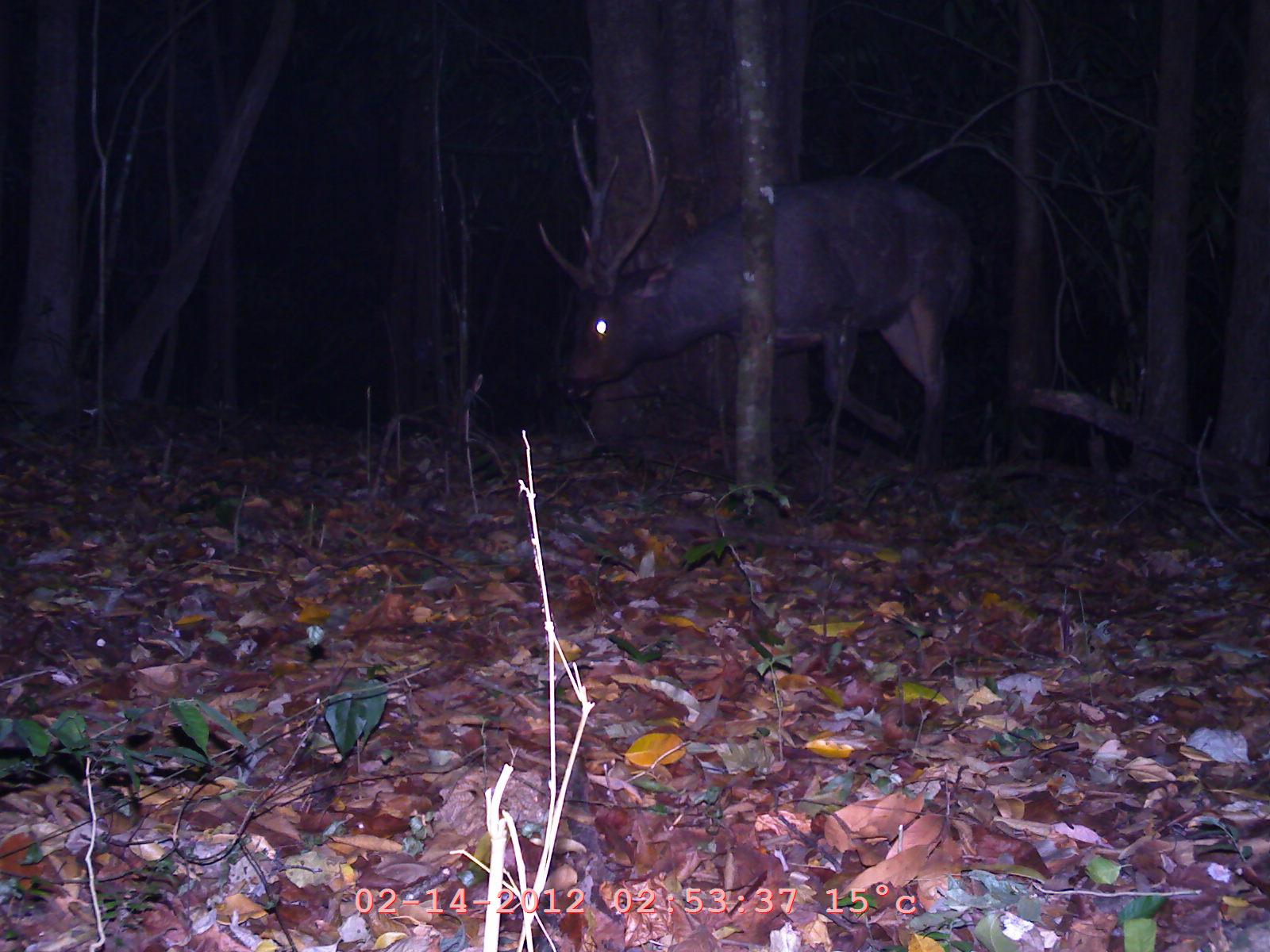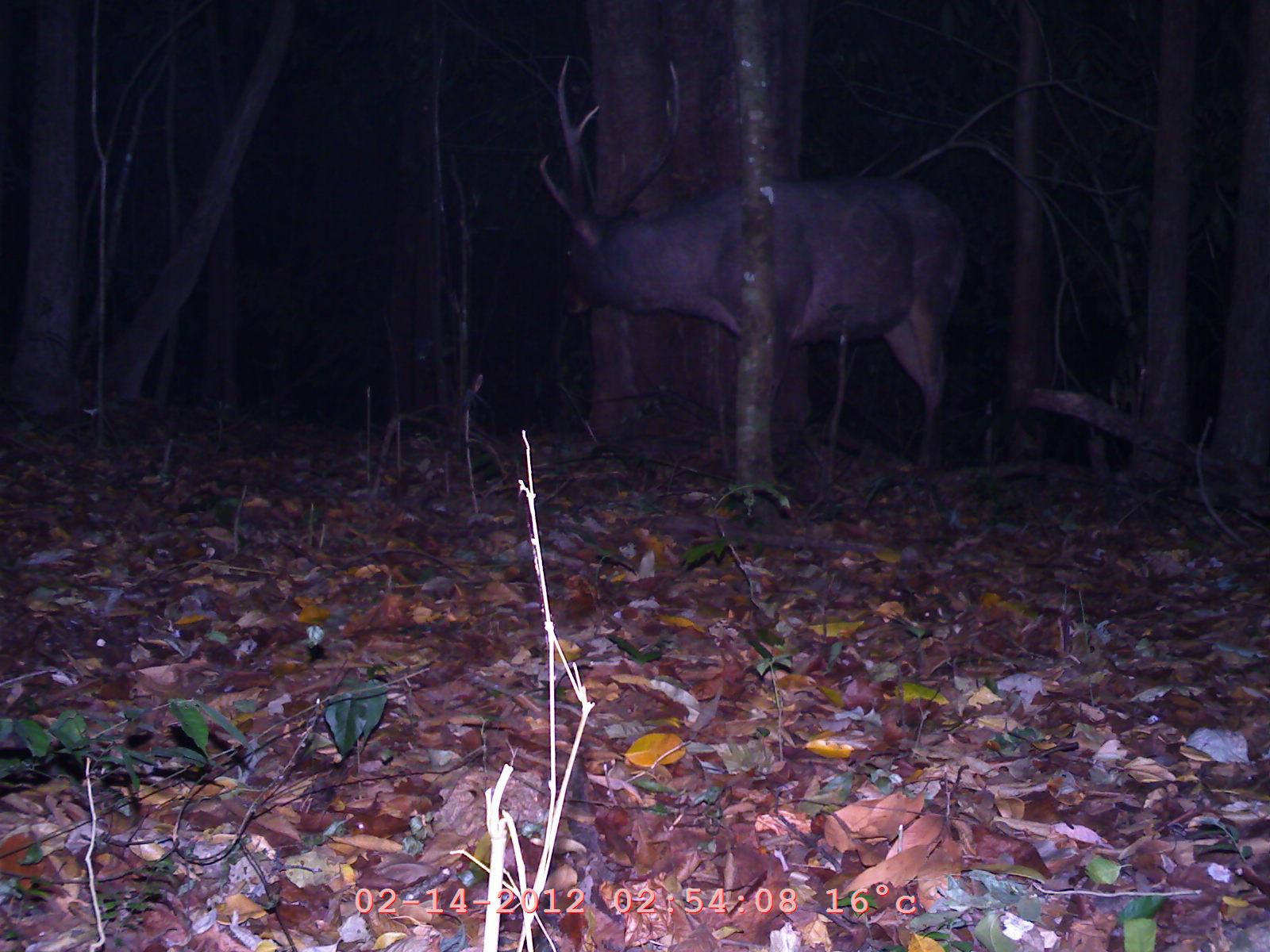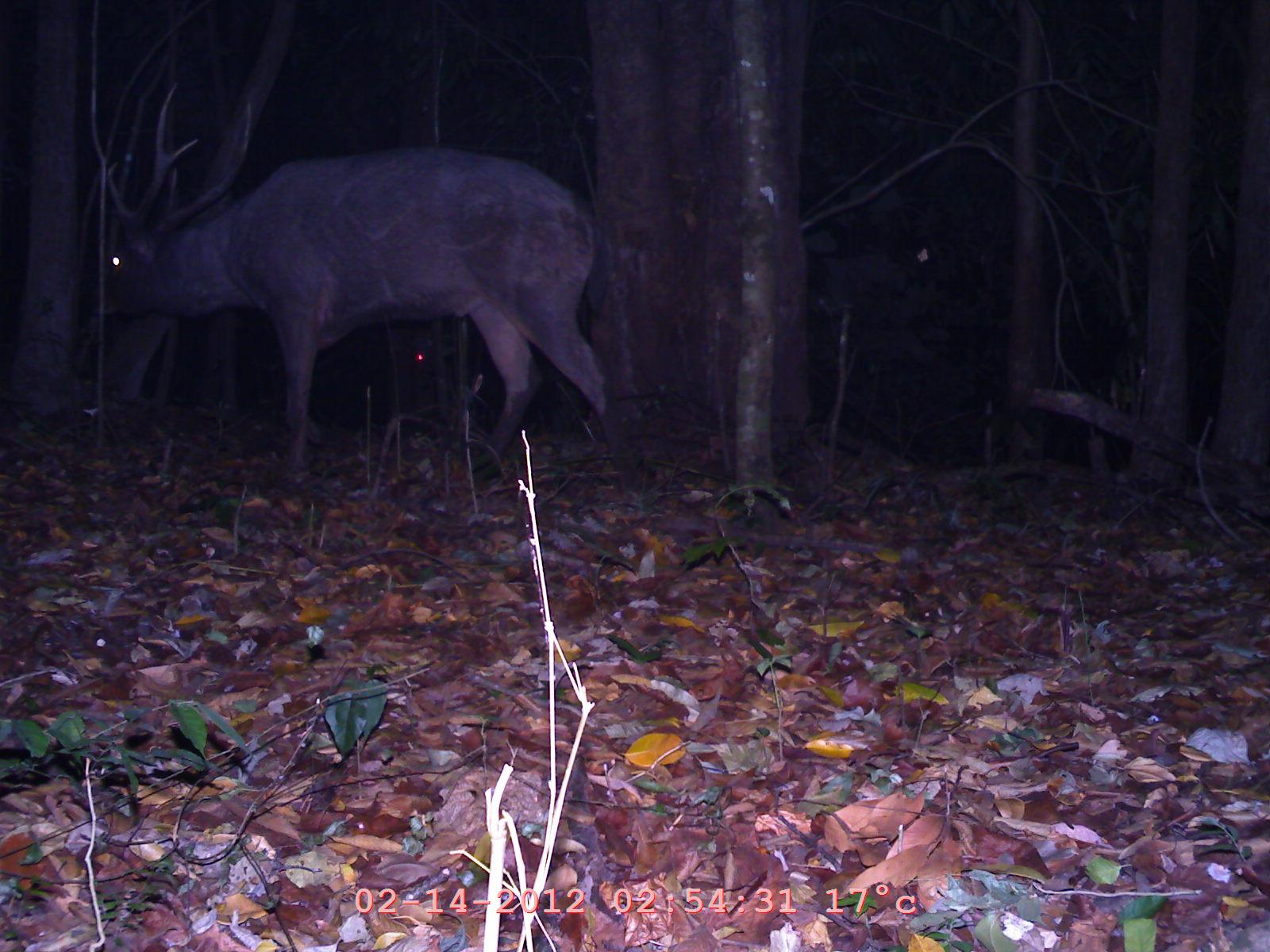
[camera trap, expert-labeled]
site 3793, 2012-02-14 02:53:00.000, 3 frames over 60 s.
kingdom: Animalia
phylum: Chordata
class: Mammalia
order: Artiodactyla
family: Cervidae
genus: Rusa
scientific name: Rusa unicolor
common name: sambar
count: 1